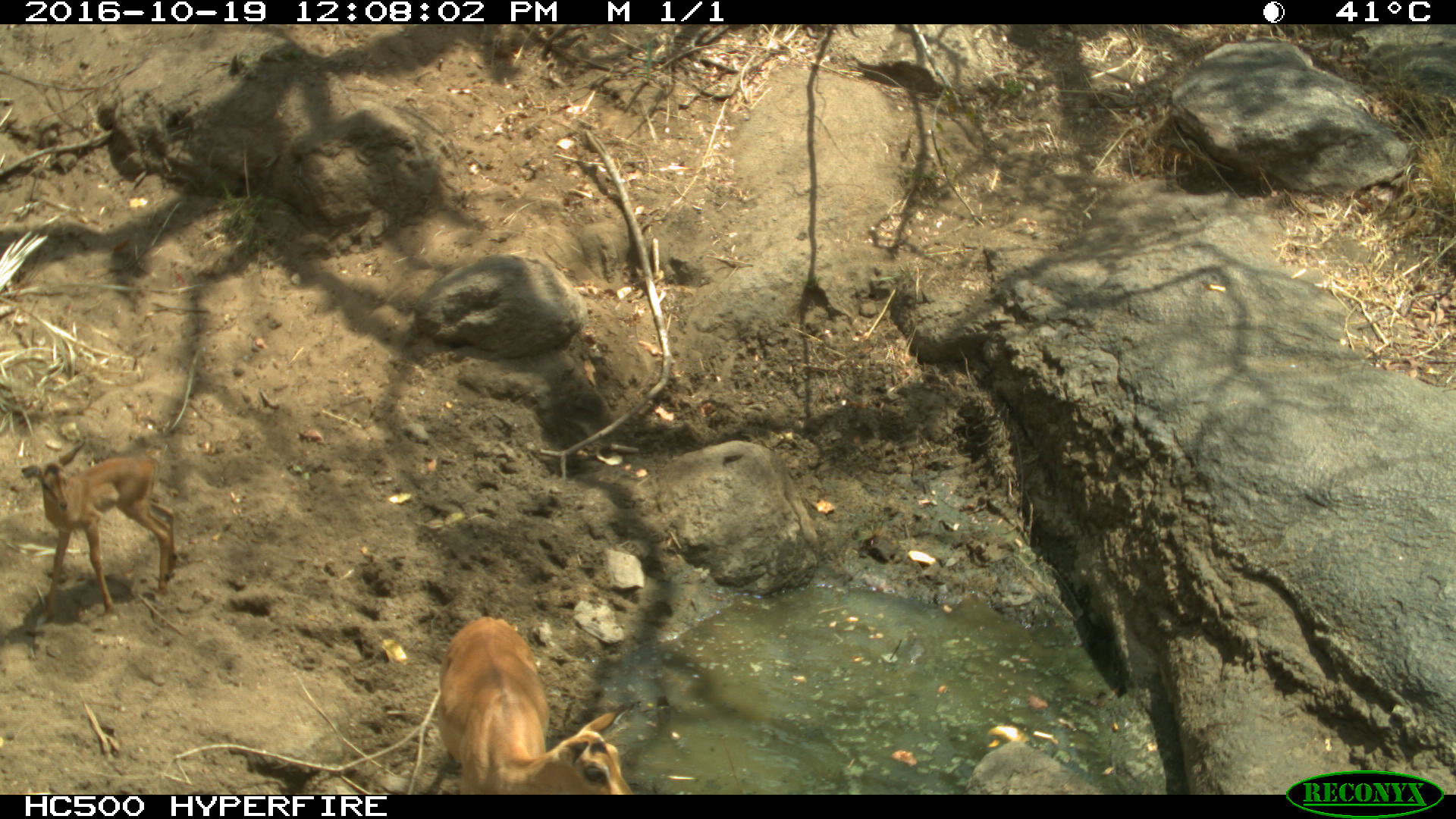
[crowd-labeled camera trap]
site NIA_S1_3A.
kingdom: Animalia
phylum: Chordata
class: Mammalia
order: Artiodactyla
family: Bovidae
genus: Aepyceros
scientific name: Aepyceros melampus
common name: impala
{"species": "impala (Aepyceros melampus)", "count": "2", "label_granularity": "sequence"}